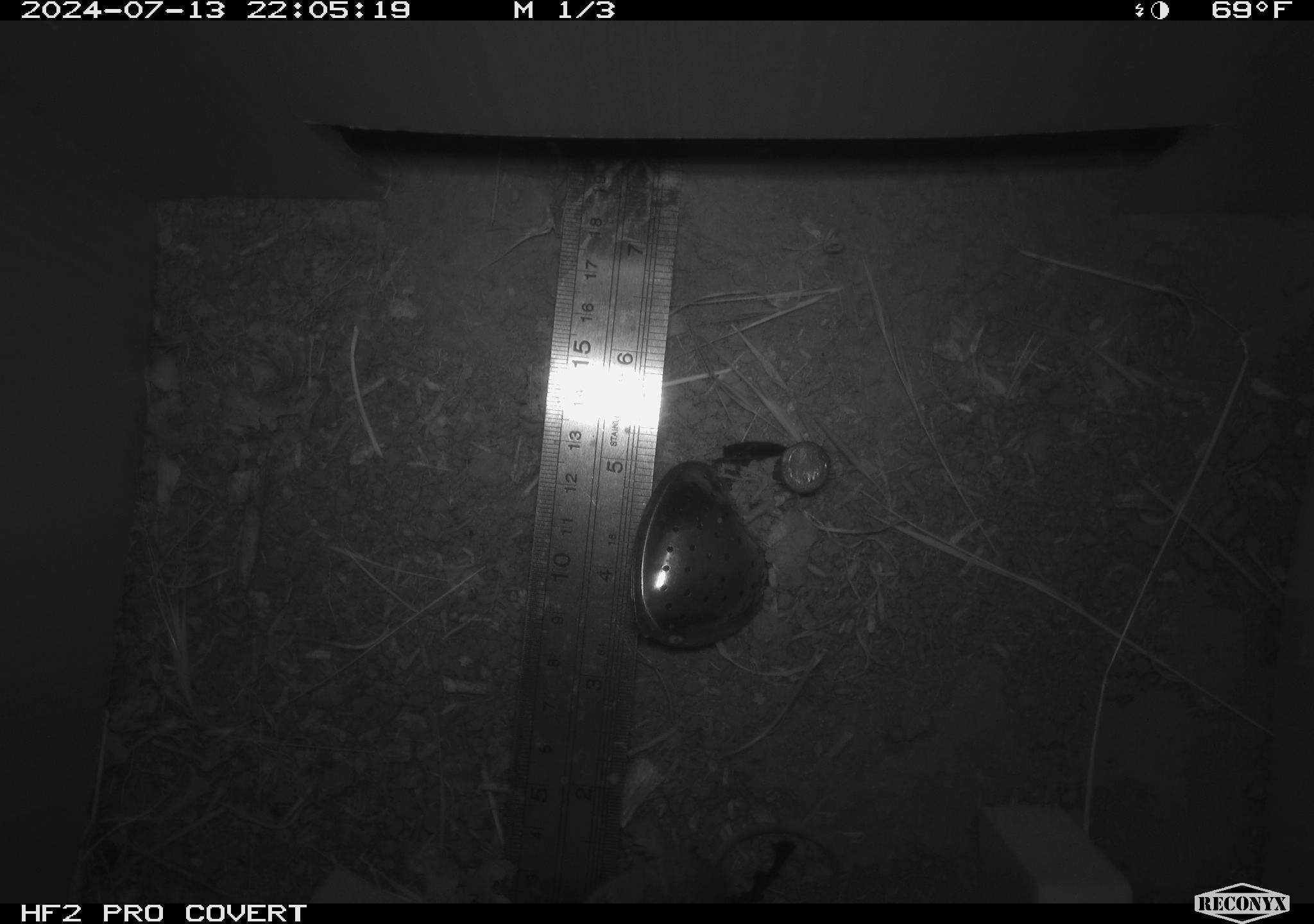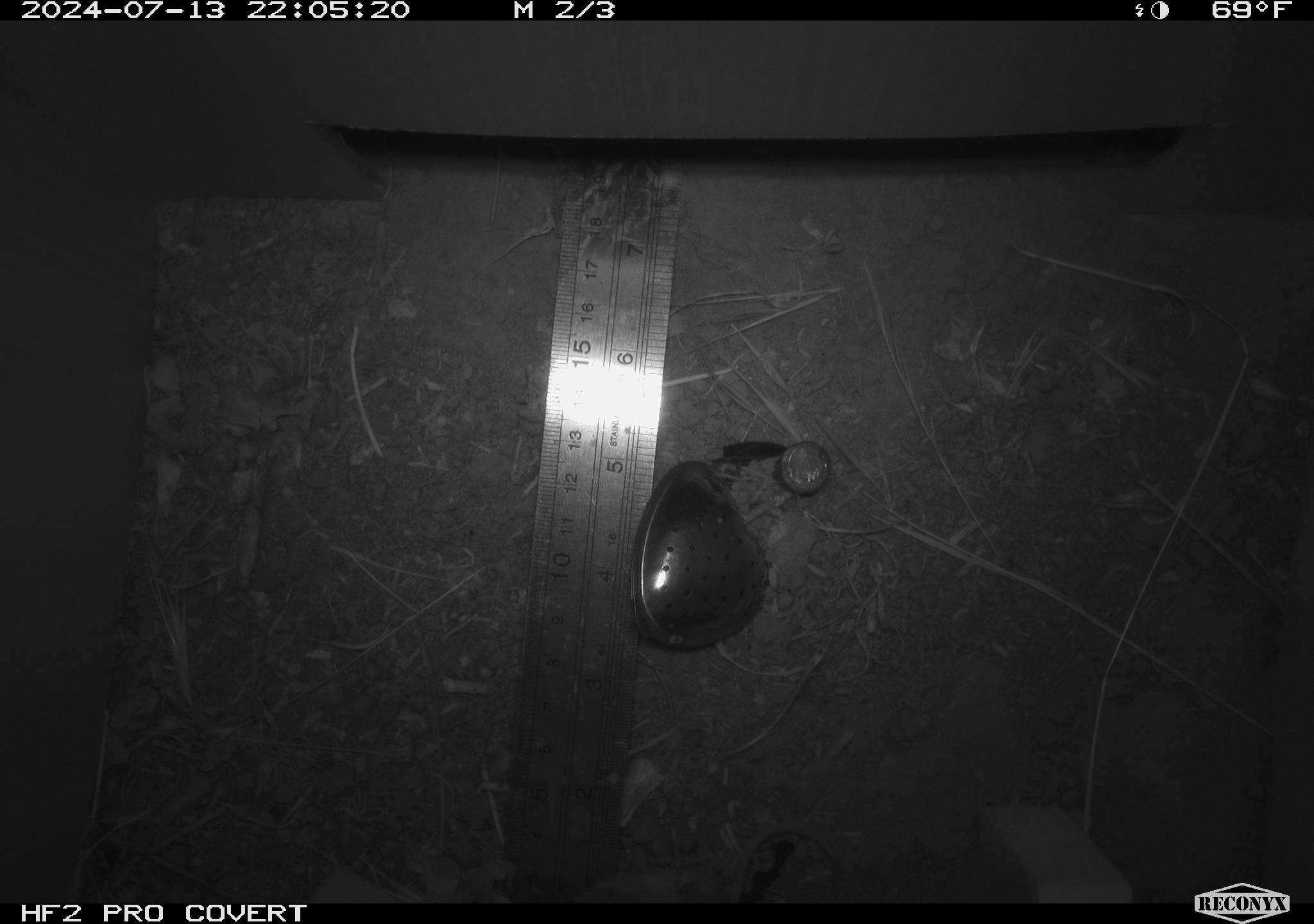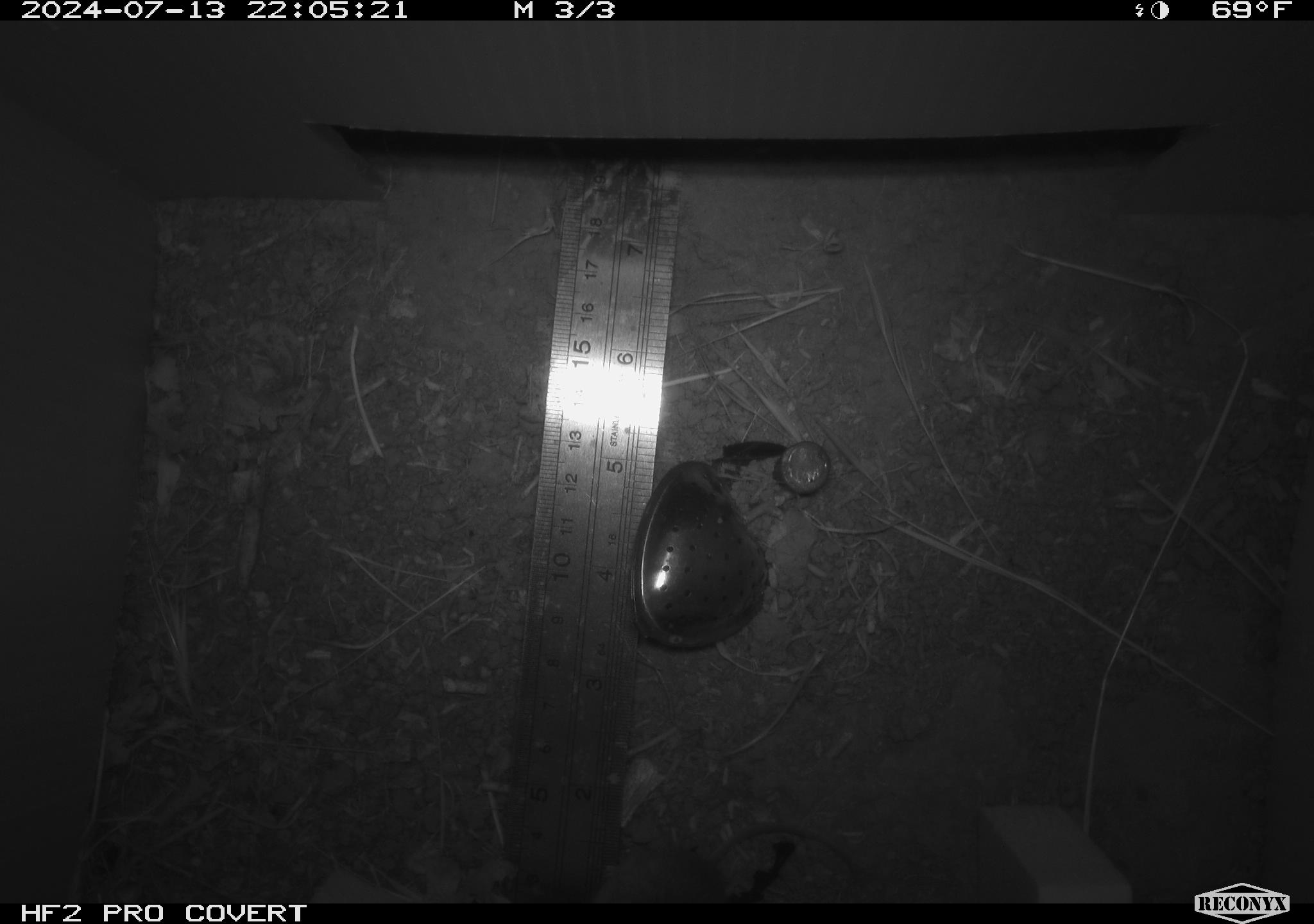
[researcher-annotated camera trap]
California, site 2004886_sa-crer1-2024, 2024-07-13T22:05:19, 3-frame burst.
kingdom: Animalia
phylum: Chordata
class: Mammalia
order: Rodentia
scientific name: Rodentia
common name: mouse species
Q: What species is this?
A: Mouse species (Rodentia).